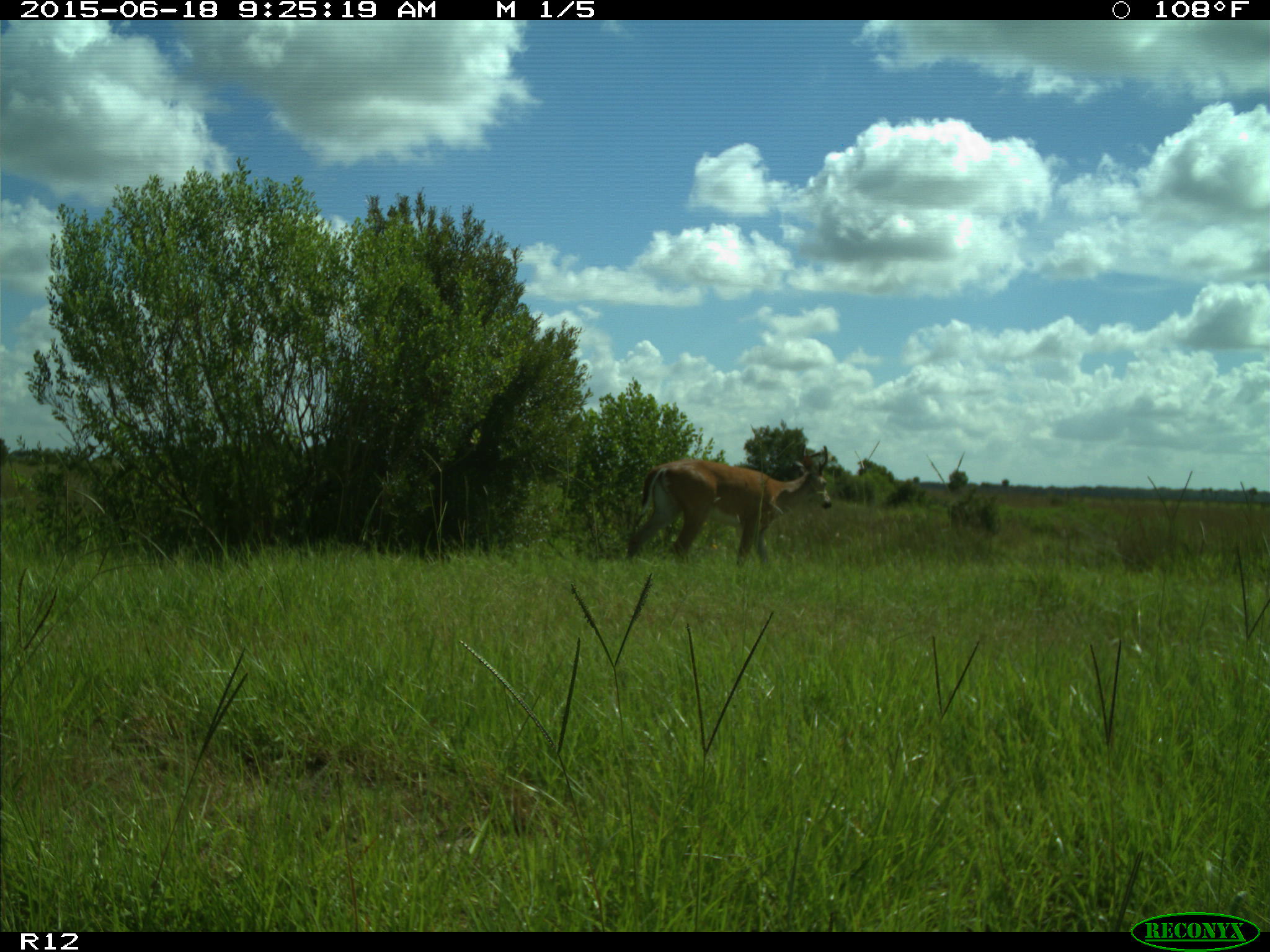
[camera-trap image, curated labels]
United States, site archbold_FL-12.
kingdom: Animalia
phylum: Chordata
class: Mammalia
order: Artiodactyla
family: Cervidae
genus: Odocoileus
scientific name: Odocoileus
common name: deer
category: unidentified deer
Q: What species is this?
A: Unidentified deer (deer) (Odocoileus).